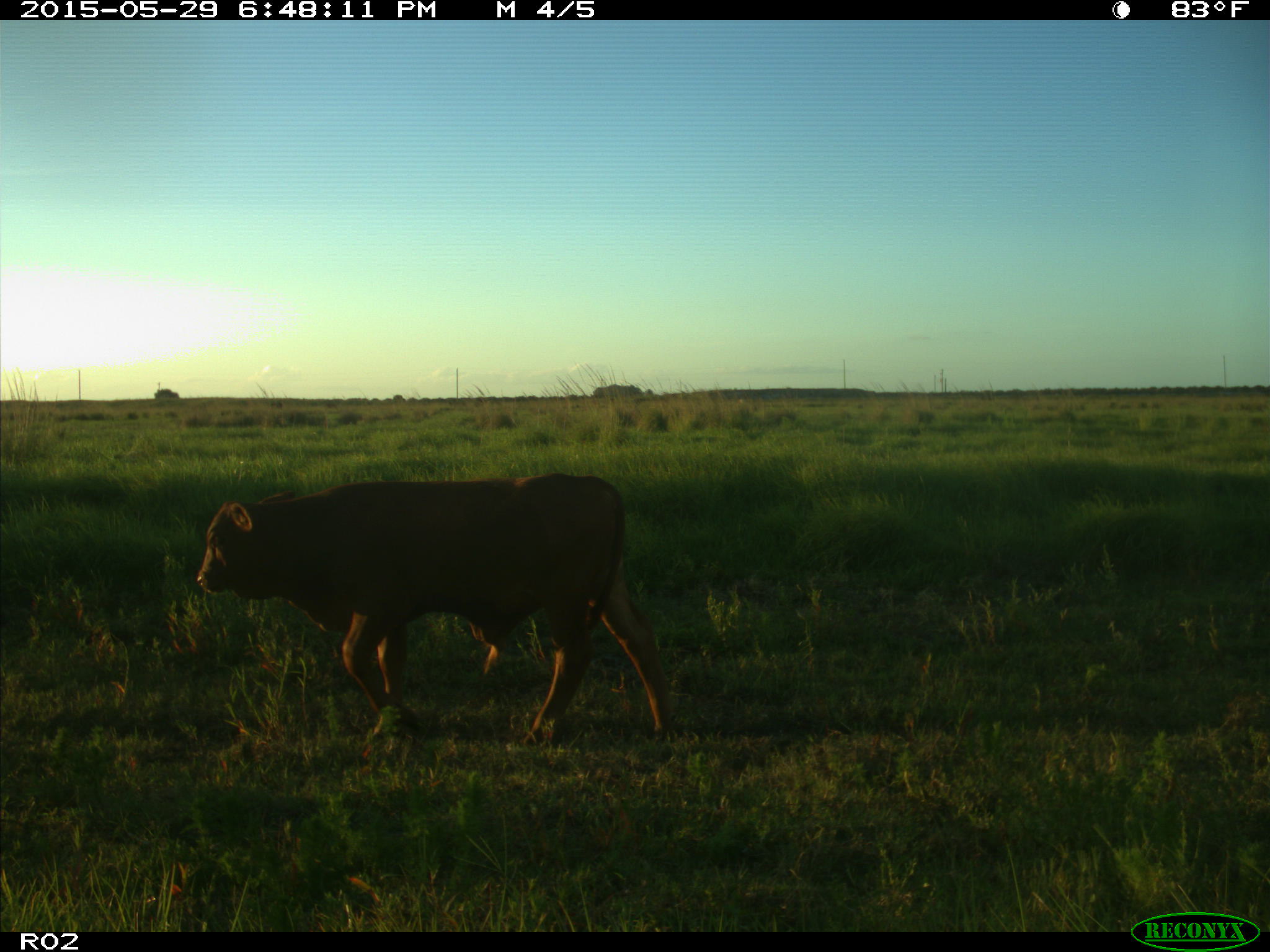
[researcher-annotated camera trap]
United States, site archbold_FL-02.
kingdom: Animalia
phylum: Chordata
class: Mammalia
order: Artiodactyla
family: Bovidae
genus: Bos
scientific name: Bos taurus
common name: domestic cow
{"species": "Bos taurus (domestic cow)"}